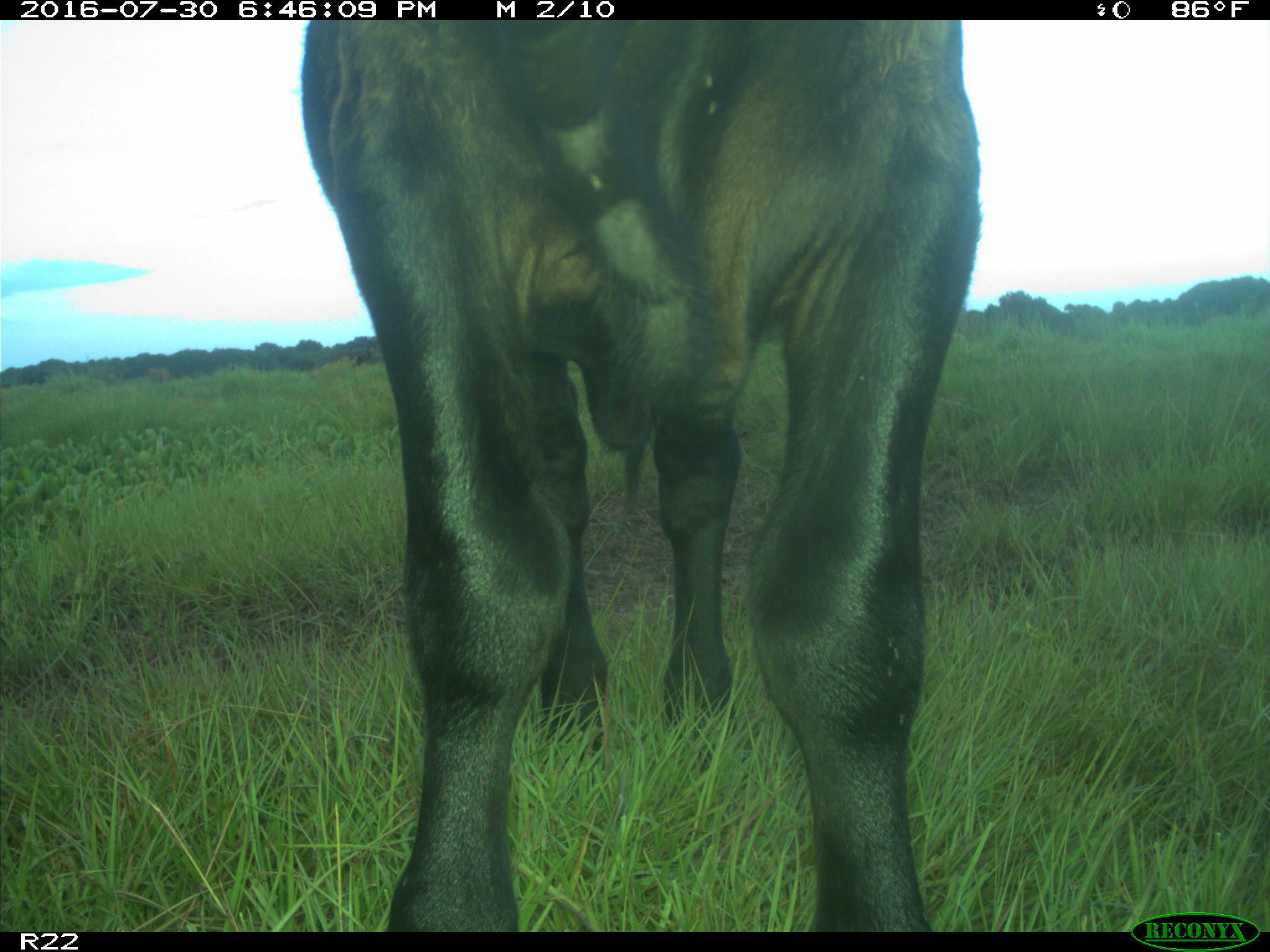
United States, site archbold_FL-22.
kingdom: Animalia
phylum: Chordata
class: Mammalia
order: Artiodactyla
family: Bovidae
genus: Bos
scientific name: Bos taurus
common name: domestic cow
Bos taurus (domestic cow).